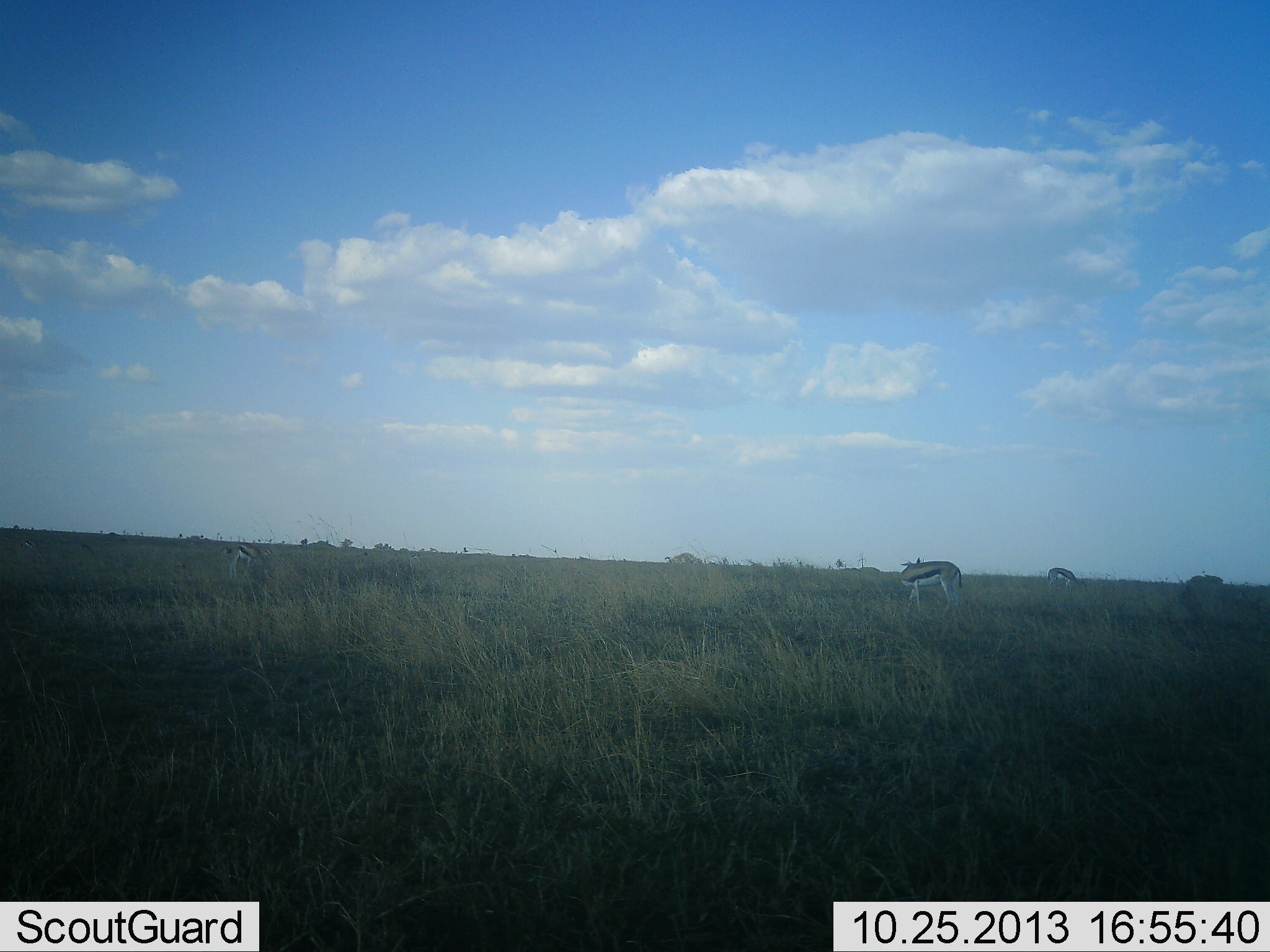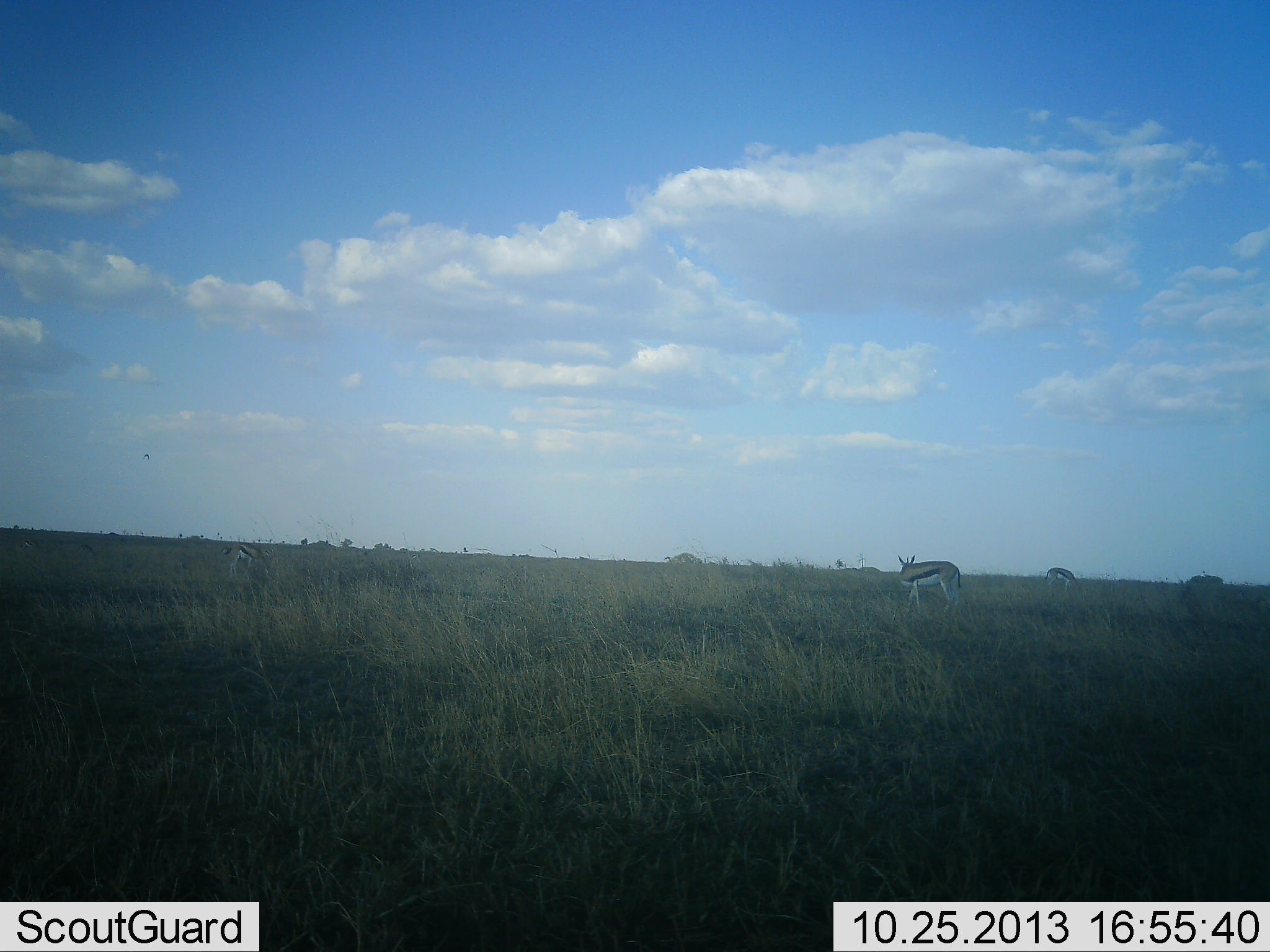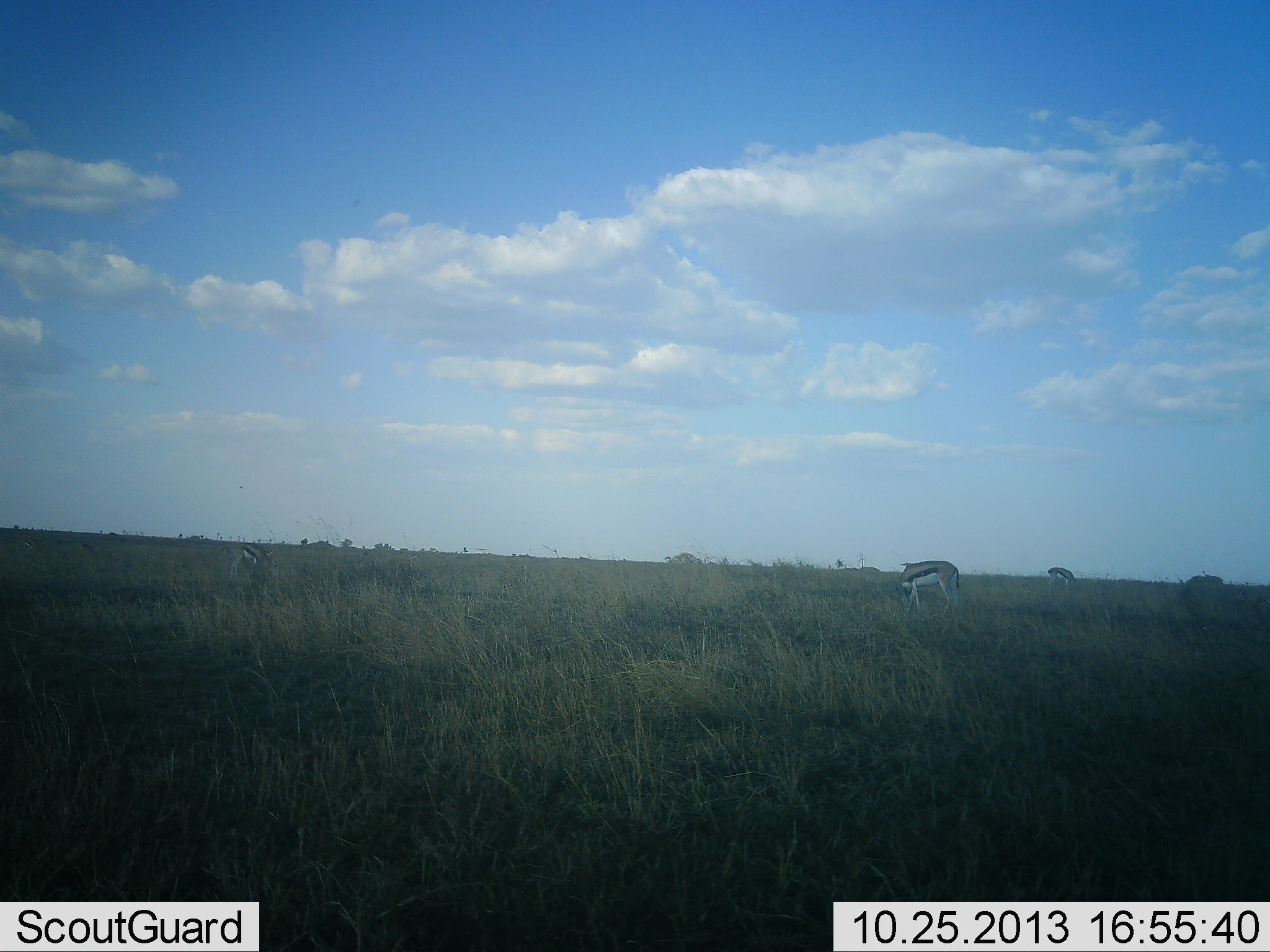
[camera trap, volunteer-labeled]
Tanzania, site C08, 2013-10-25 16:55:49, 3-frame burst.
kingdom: Animalia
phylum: Chordata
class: Mammalia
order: Artiodactyla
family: Bovidae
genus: Eudorcas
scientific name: Eudorcas thomsonii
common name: thomson's gazelle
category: gazellethomsons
Gazellethomsons (thomson's gazelle) (Eudorcas thomsonii), count 3. Behavior (volunteer vote fractions): standing 90%, resting 10%, moving 0%, interacting 0%. Young present (vote fraction): 0%. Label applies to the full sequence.